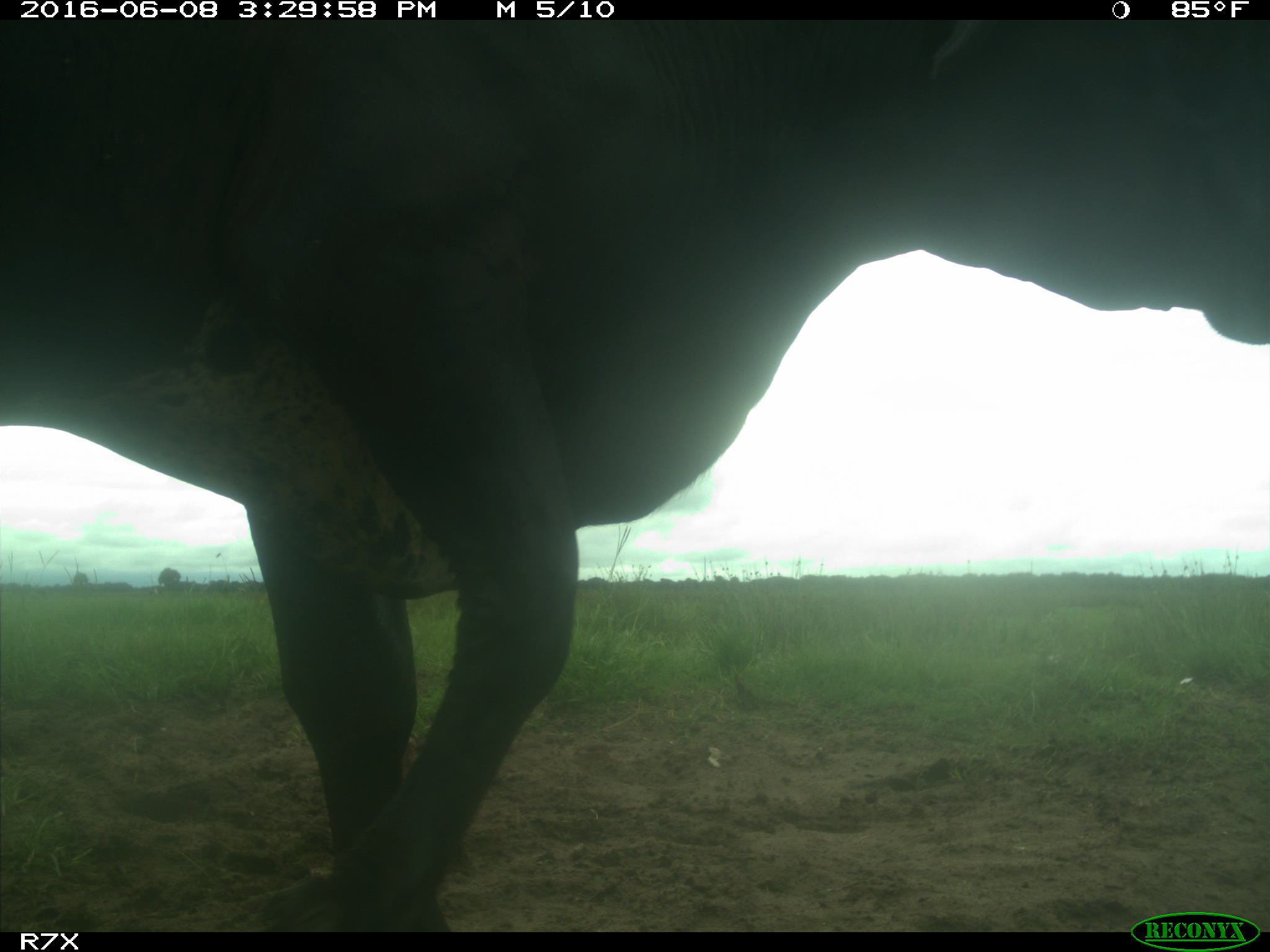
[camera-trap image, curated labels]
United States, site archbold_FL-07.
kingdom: Animalia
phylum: Chordata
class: Mammalia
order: Artiodactyla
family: Bovidae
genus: Bos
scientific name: Bos taurus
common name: domestic cow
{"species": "Bos taurus (domestic cow)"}